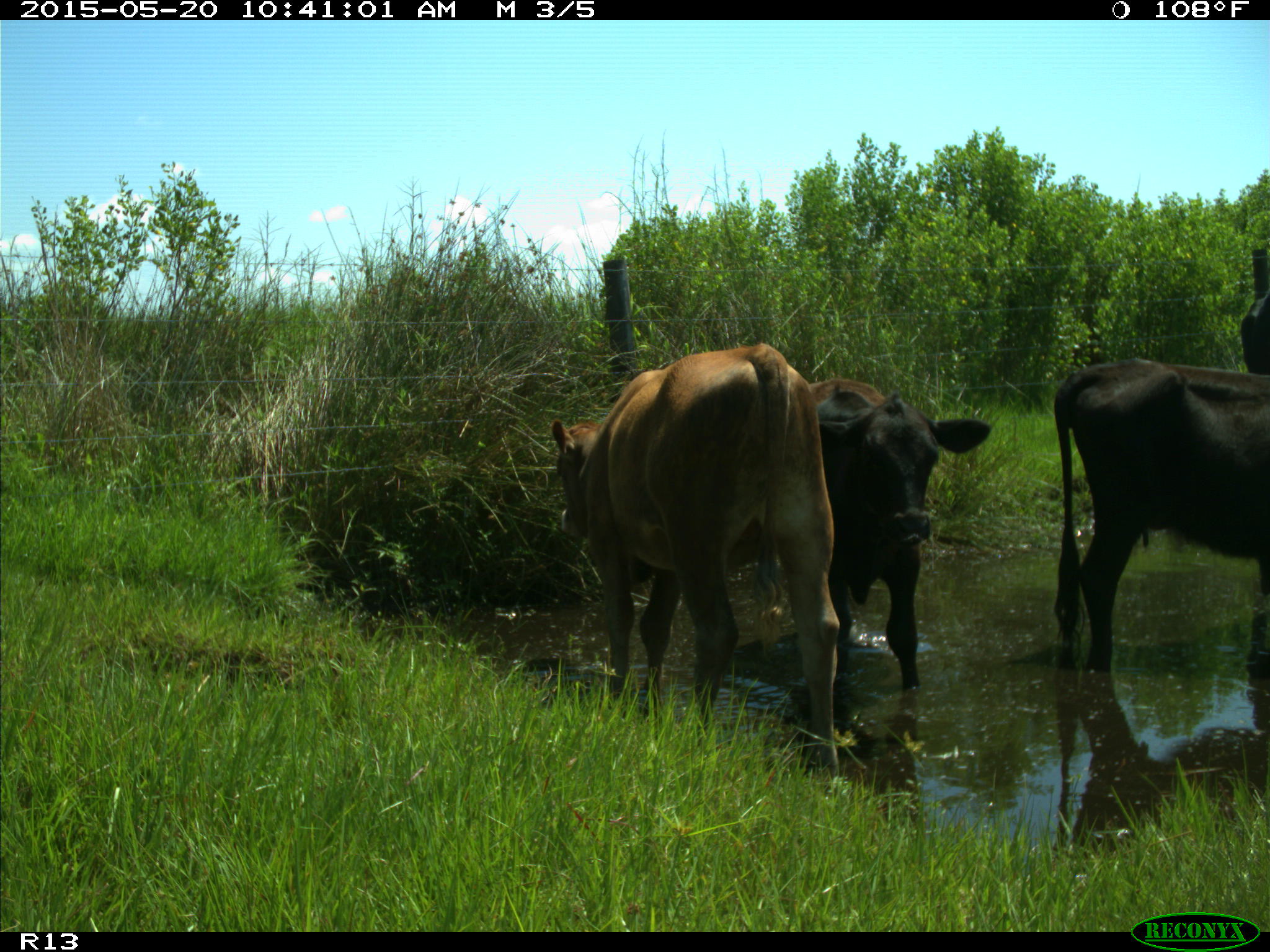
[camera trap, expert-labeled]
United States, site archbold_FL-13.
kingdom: Animalia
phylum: Chordata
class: Mammalia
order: Artiodactyla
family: Bovidae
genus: Bos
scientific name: Bos taurus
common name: domestic cow